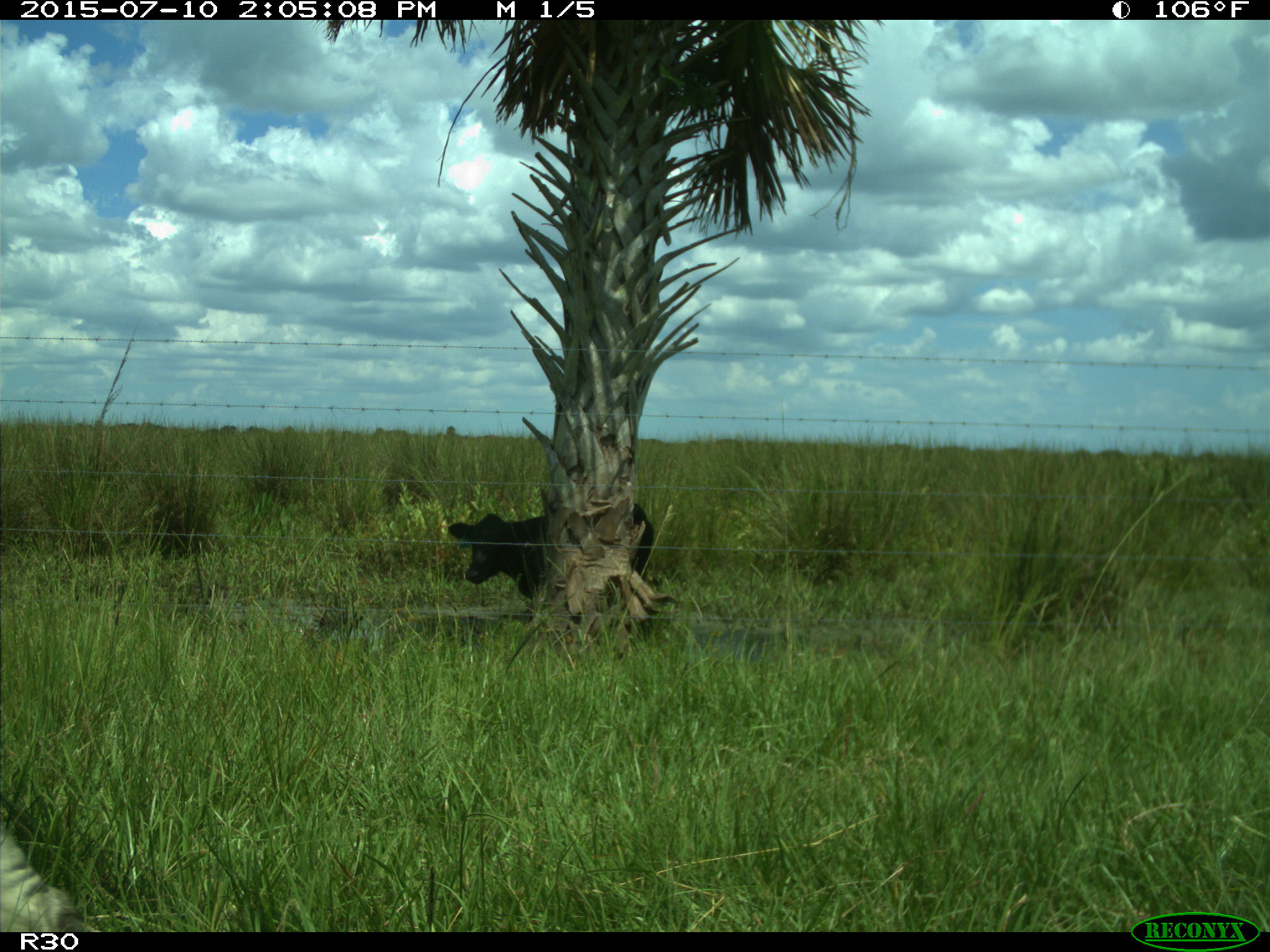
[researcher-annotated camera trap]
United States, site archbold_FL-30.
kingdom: Animalia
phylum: Chordata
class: Mammalia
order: Artiodactyla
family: Bovidae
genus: Bos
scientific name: Bos taurus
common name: domestic cow